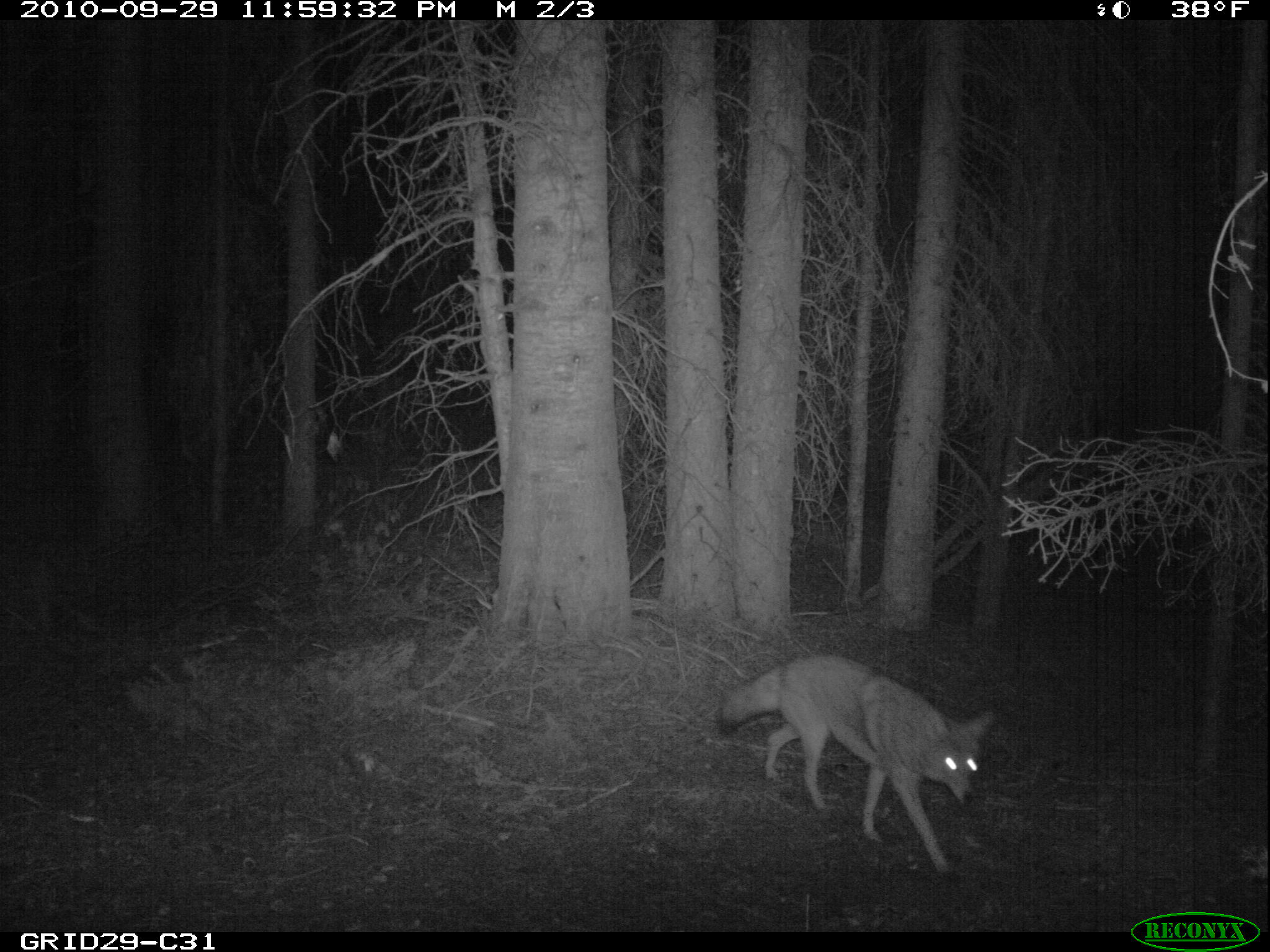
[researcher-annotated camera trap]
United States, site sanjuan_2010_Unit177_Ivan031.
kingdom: Animalia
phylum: Chordata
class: Mammalia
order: Carnivora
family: Canidae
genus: Canis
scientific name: Canis latrans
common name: coyote